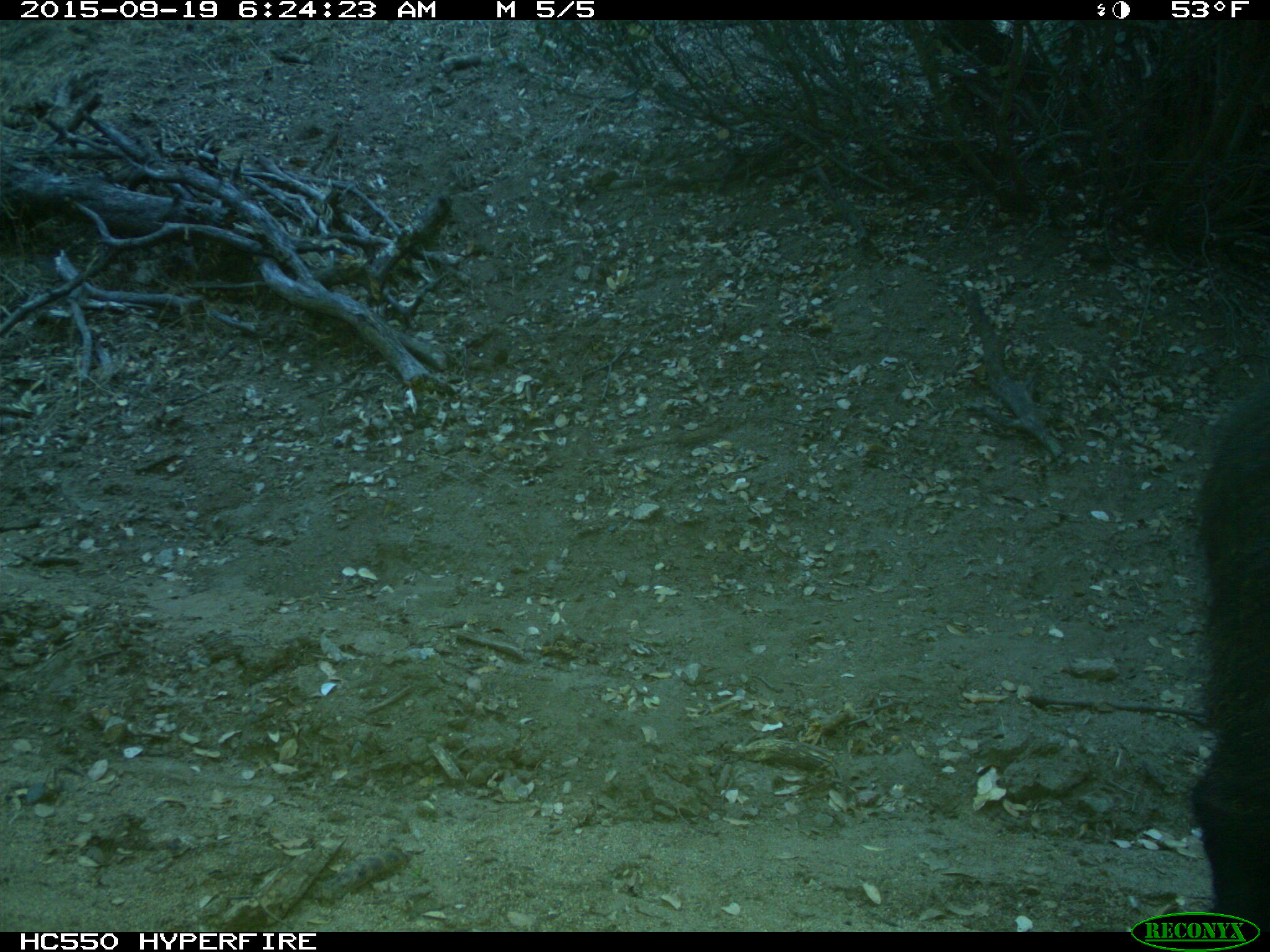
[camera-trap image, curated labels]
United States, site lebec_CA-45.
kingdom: Animalia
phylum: Chordata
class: Mammalia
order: Artiodactyla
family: Suidae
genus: Sus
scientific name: Sus scrofa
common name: wild boar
Sus scrofa (wild boar).